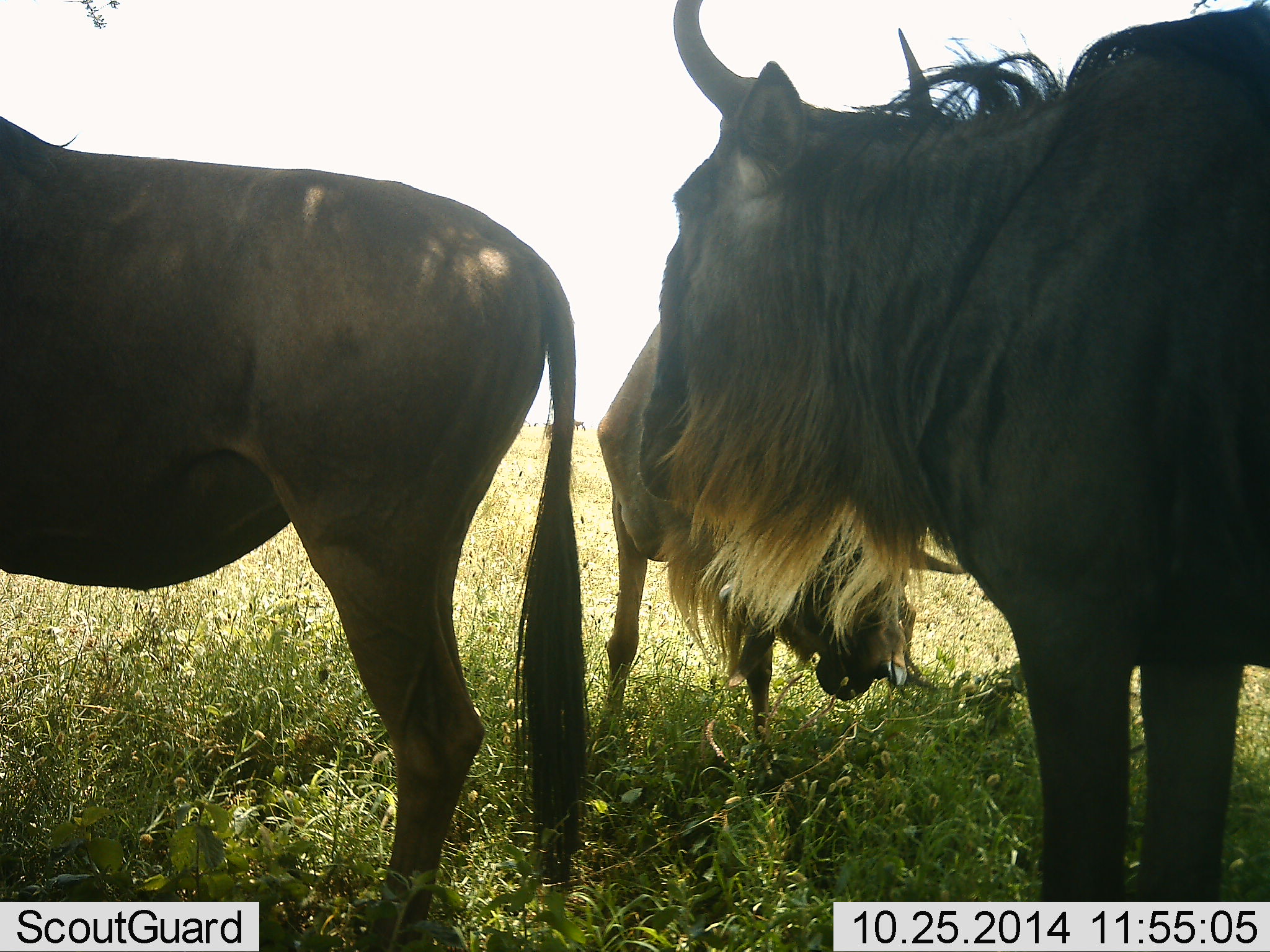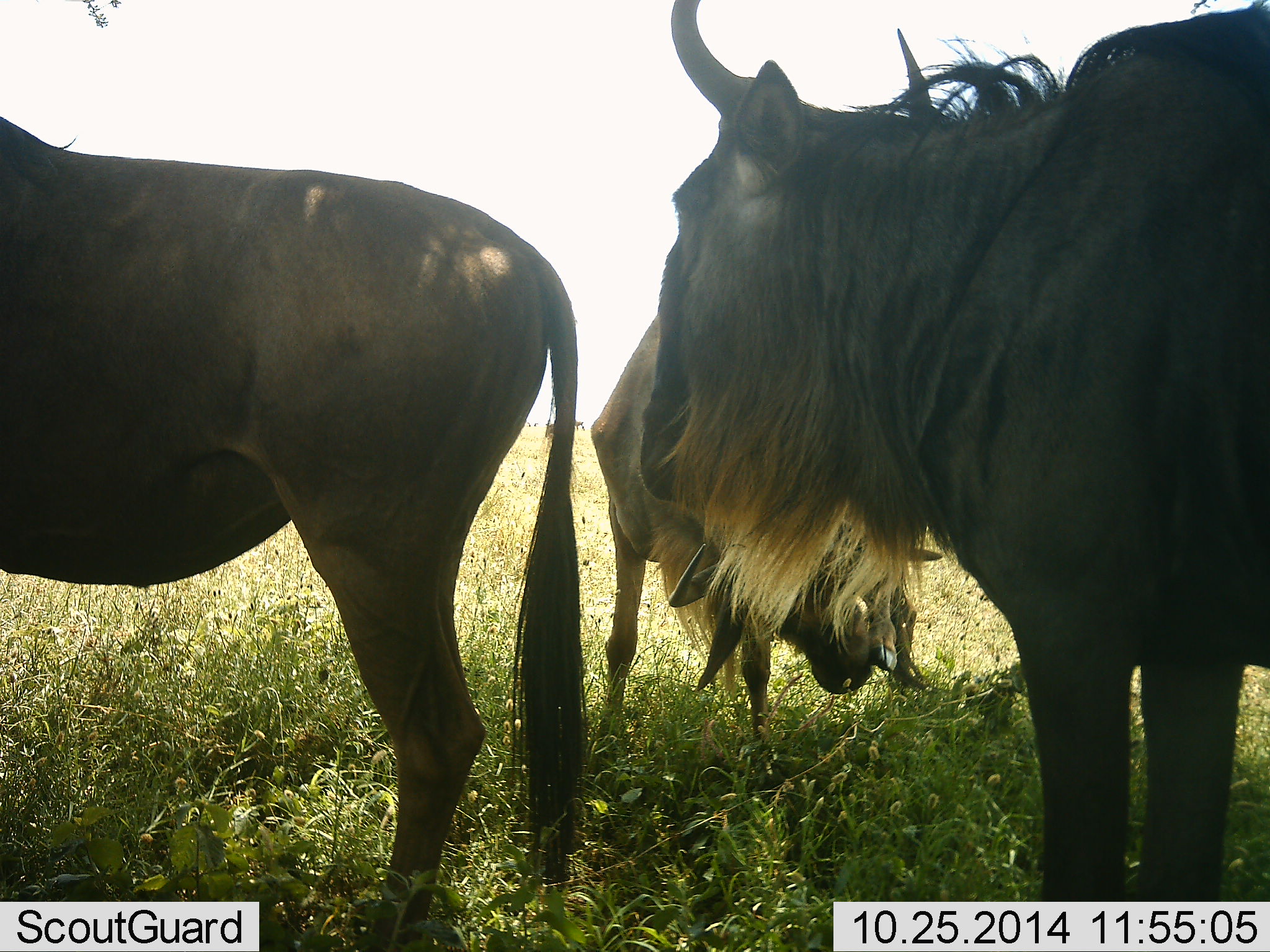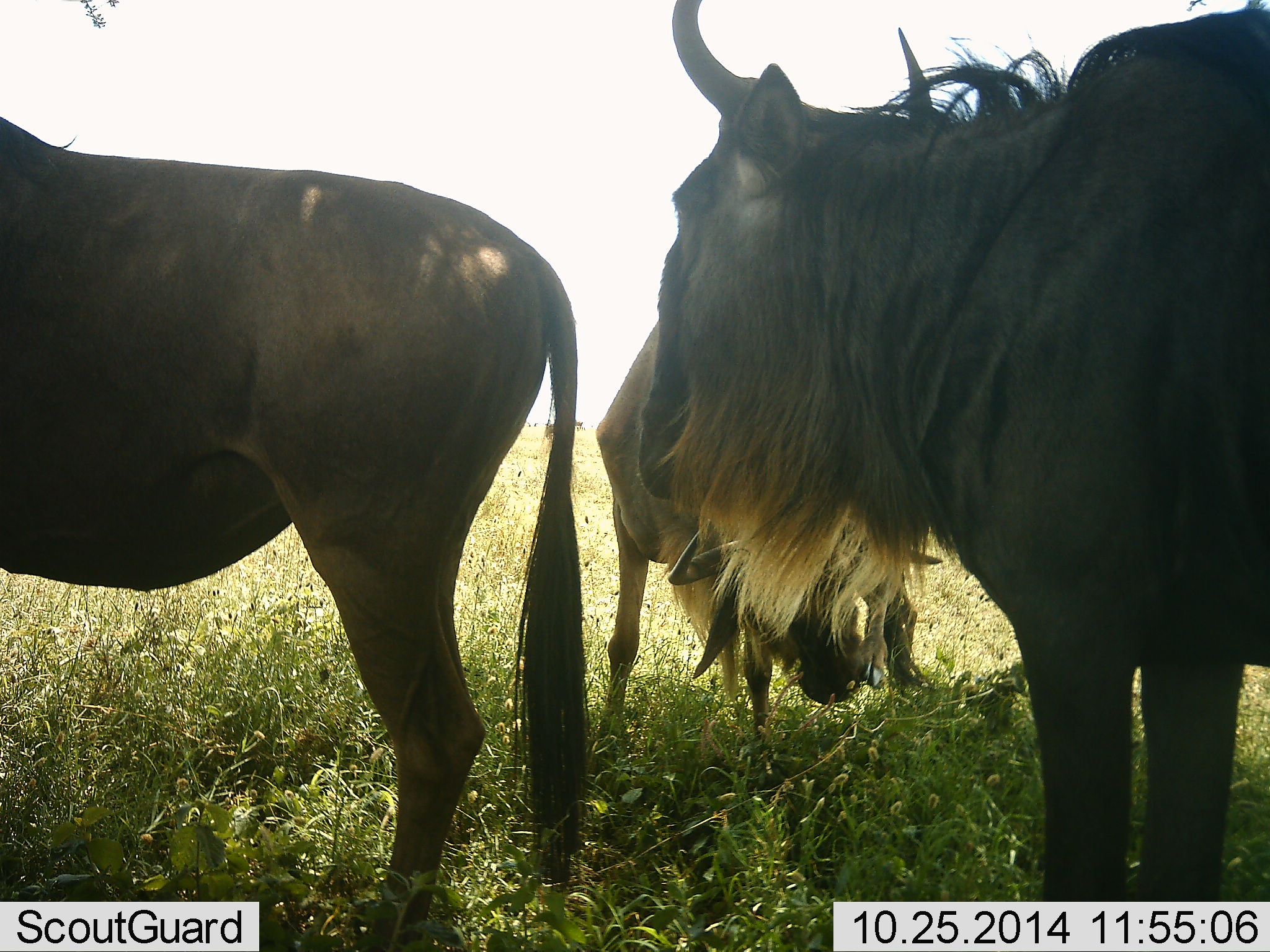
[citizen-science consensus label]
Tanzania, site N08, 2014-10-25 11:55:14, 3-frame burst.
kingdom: Animalia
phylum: Chordata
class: Mammalia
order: Artiodactyla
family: Bovidae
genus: Connochaetes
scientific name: Connochaetes taurinus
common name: blue wildebeest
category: wildebeest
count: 3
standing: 90%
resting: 0%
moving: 20%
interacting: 0%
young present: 0%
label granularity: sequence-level